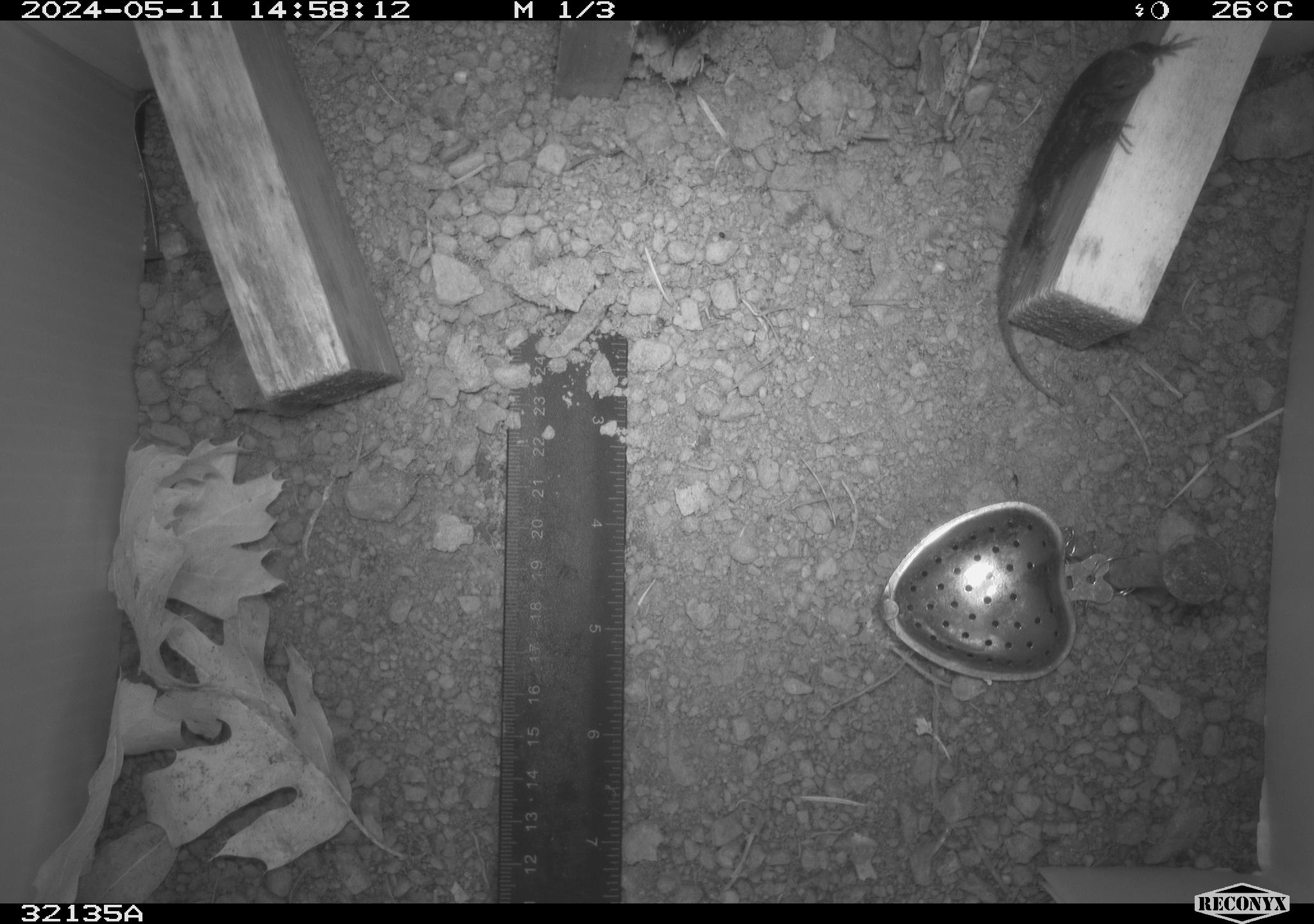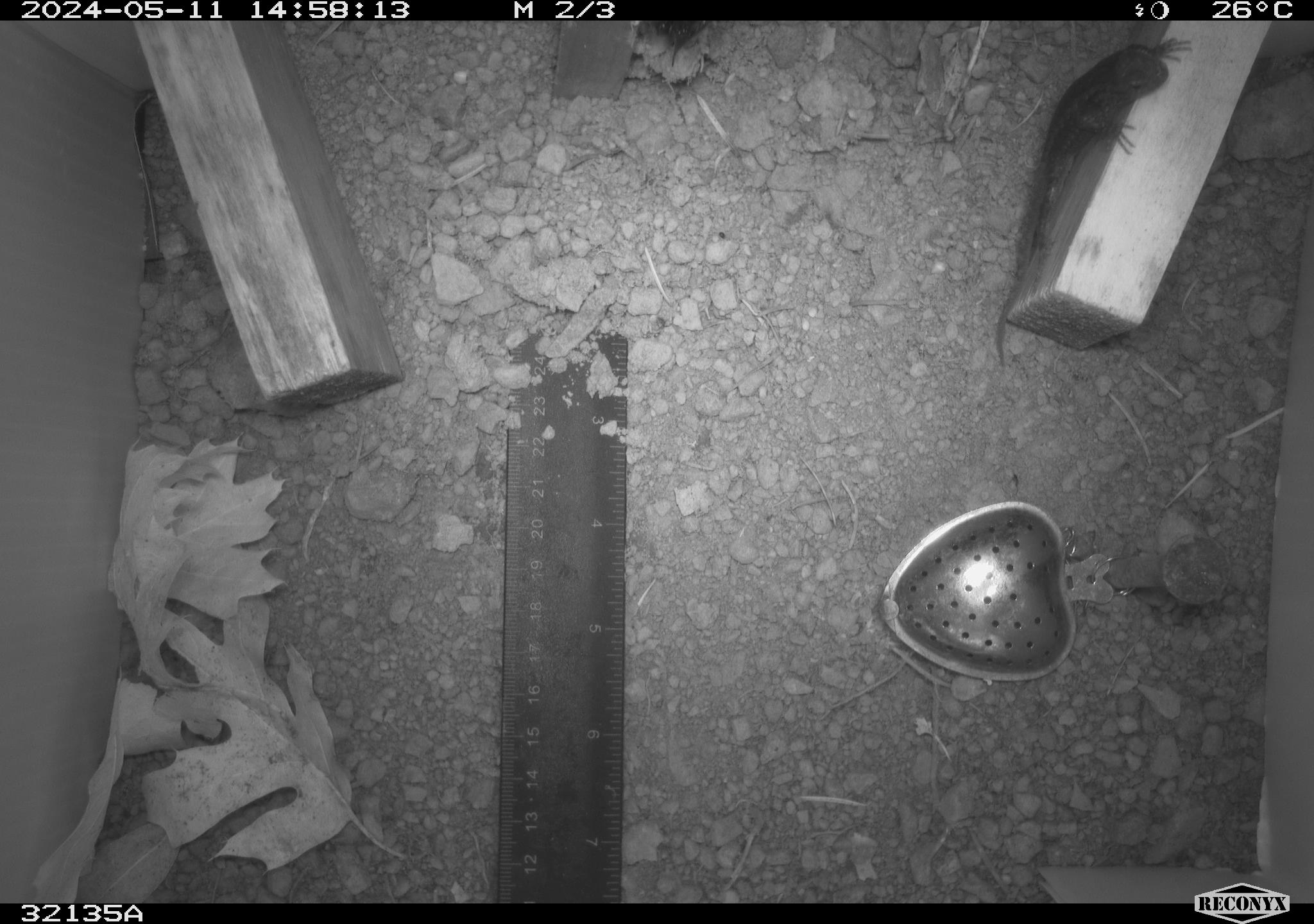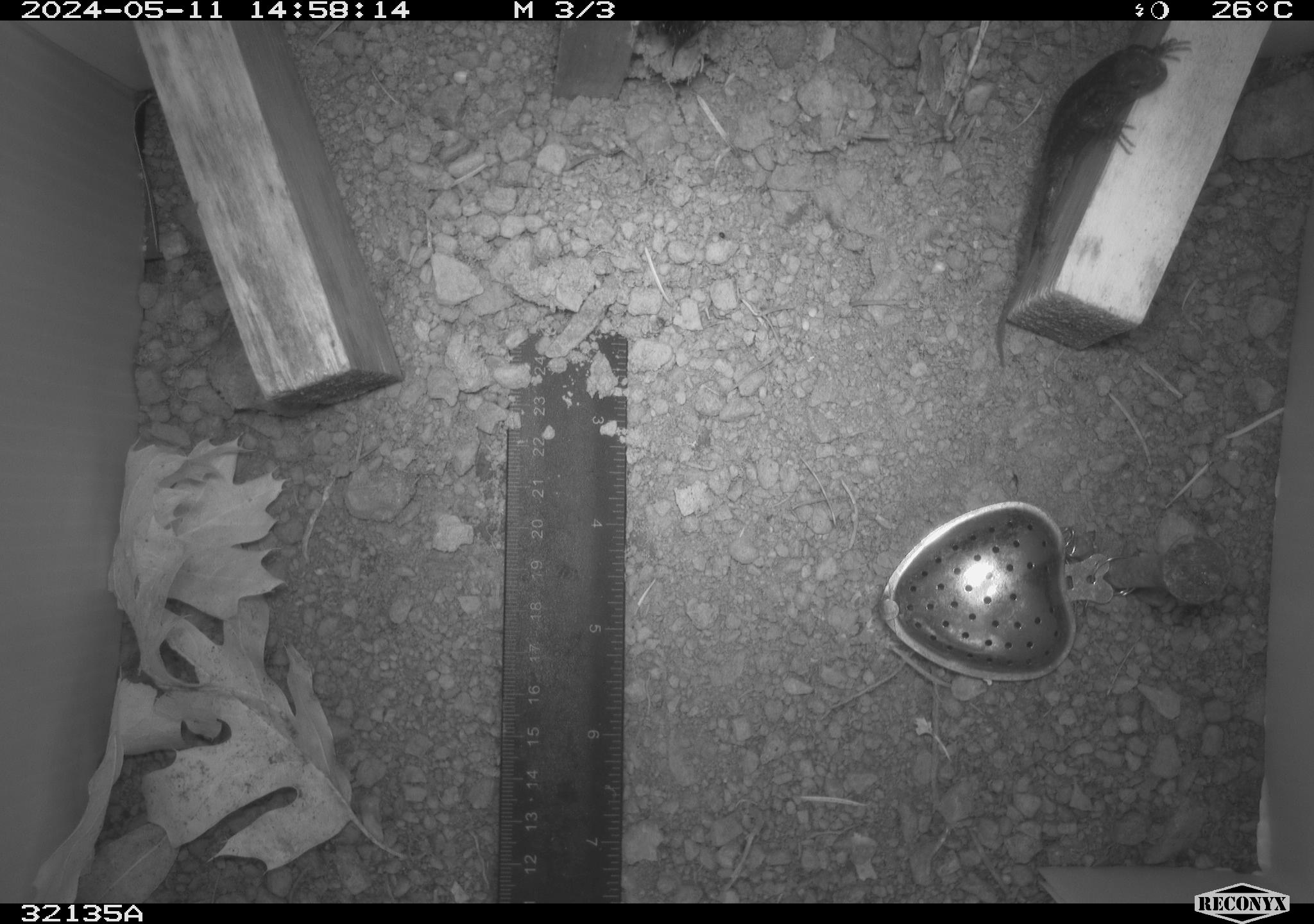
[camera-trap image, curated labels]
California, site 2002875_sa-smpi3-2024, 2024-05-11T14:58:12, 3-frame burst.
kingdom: Animalia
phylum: Chordata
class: Reptilia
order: Squamata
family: Phrynosomatidae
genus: Sceloporus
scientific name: Sceloporus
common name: spiny lizards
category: sceloporus species